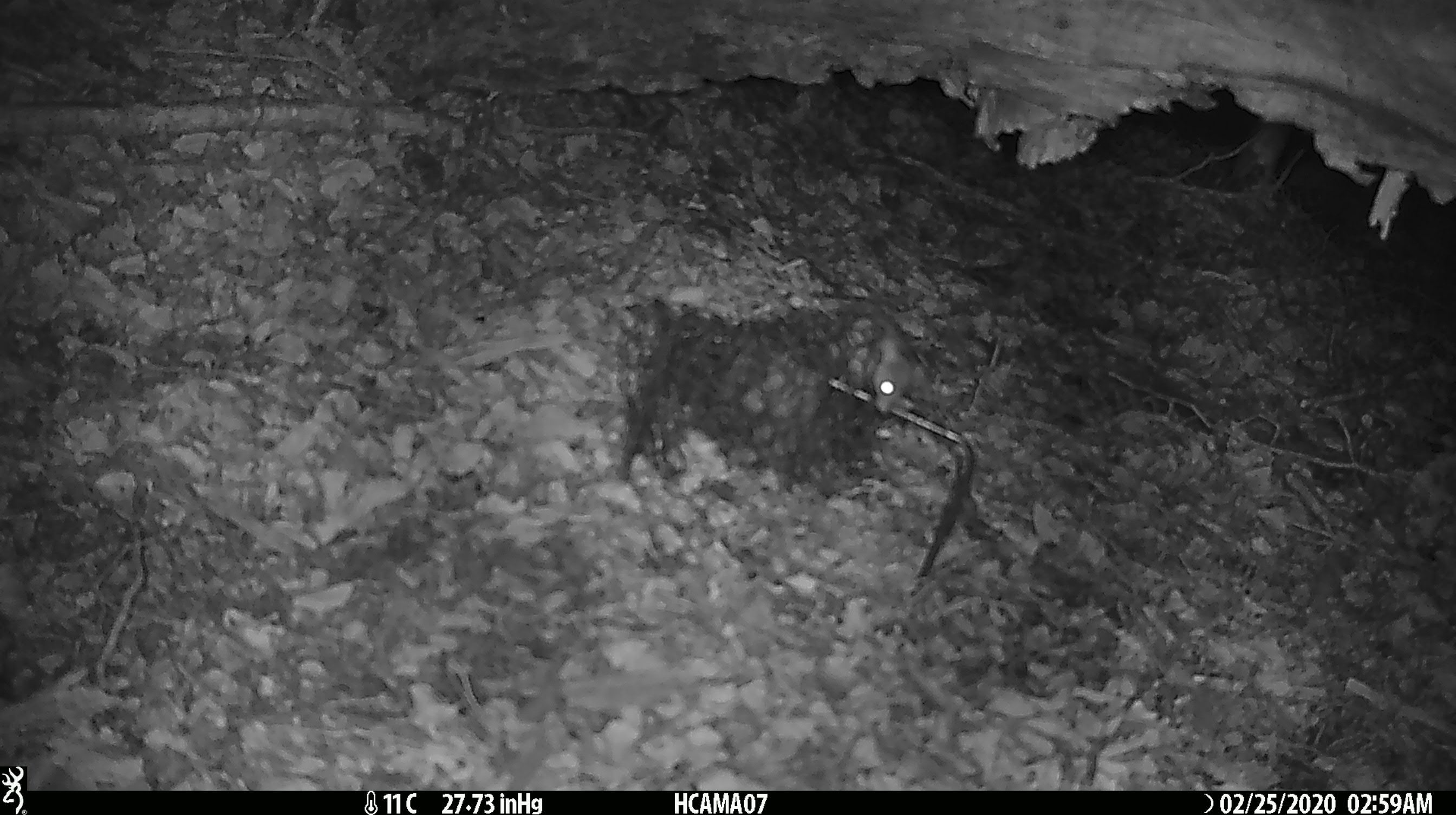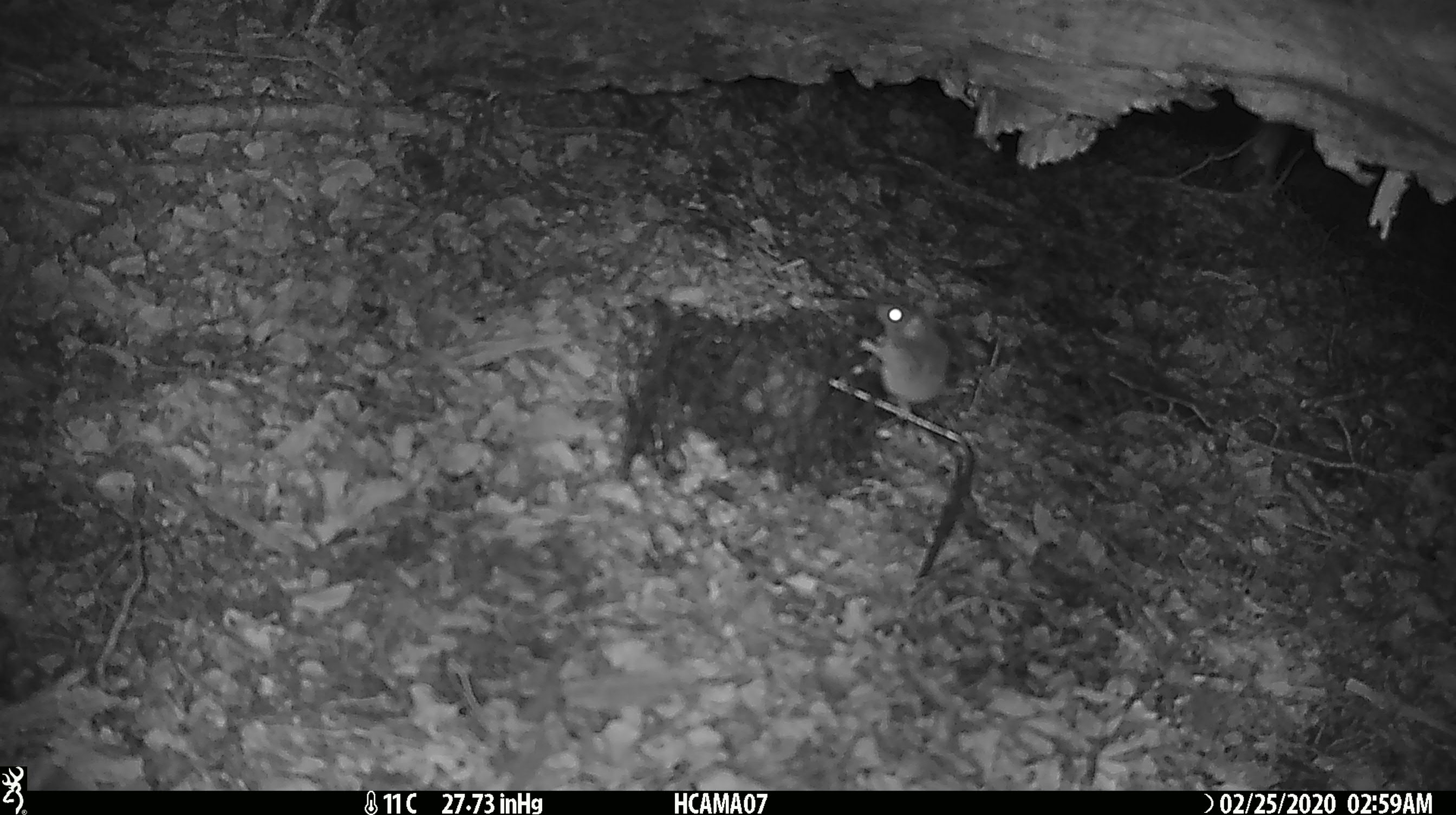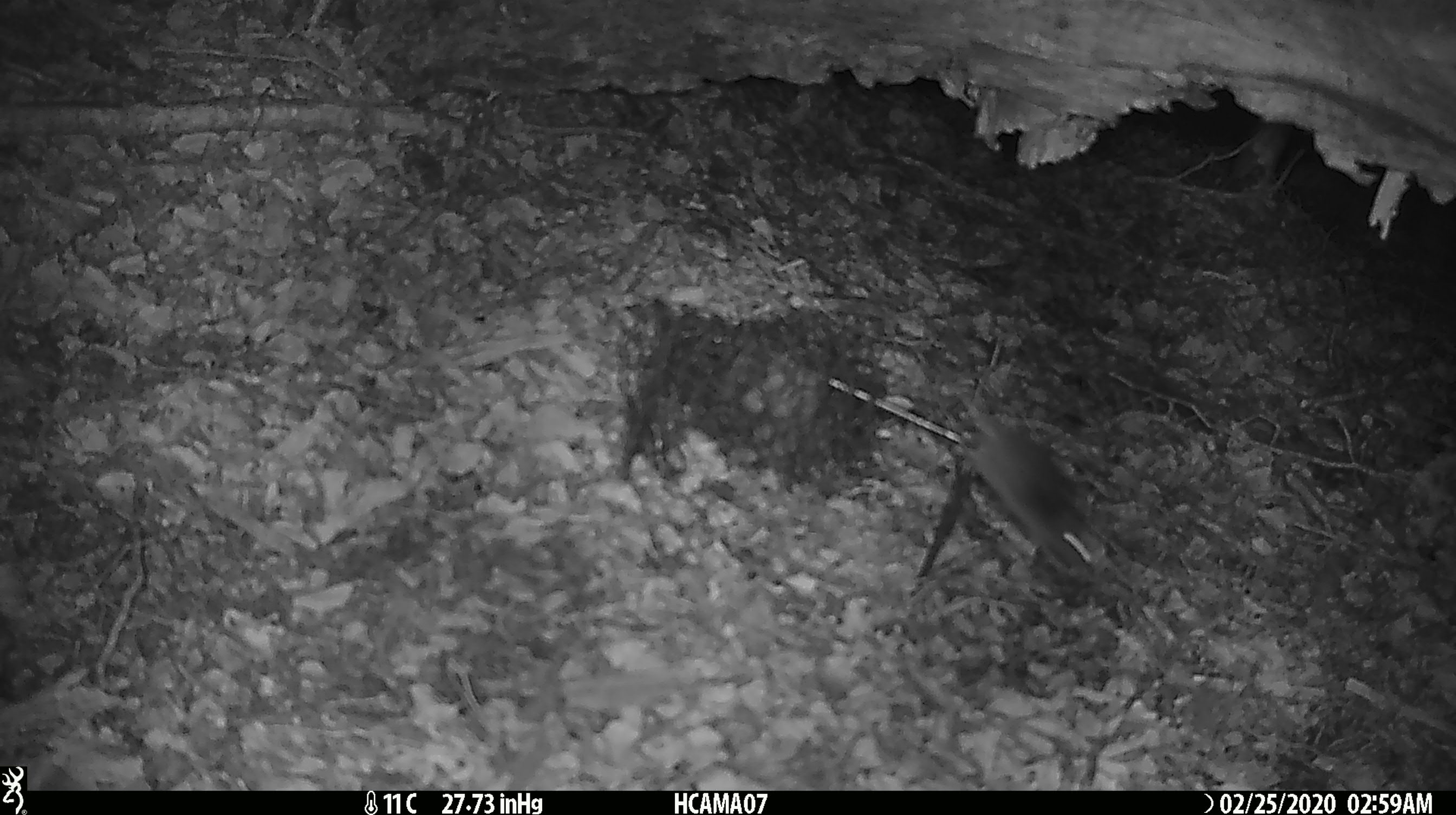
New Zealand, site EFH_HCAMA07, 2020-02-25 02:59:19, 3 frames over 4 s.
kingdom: Animalia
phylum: Chordata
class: Mammalia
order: Rodentia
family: Muridae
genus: Mus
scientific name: Mus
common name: mouse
Mouse (Mus).